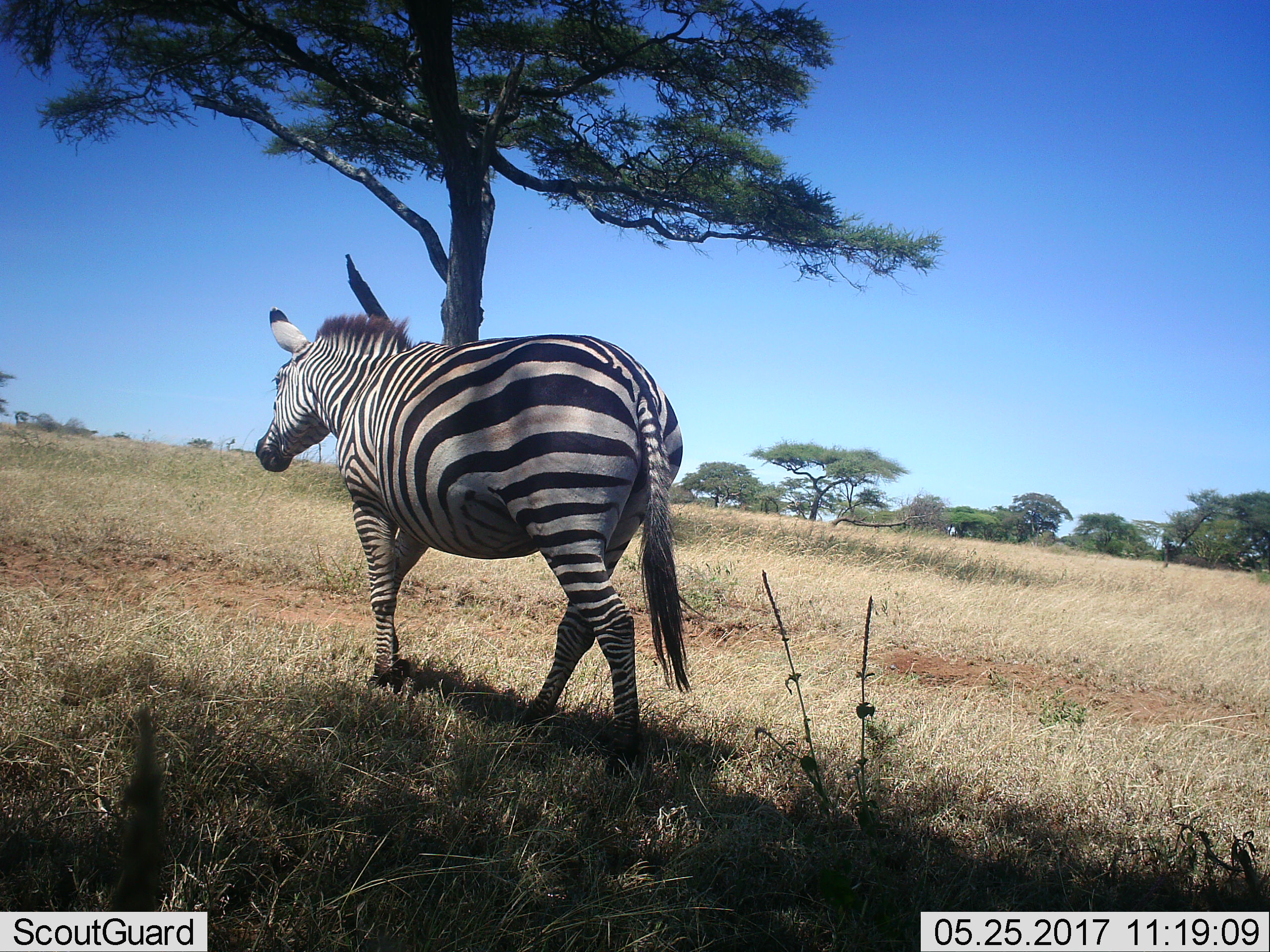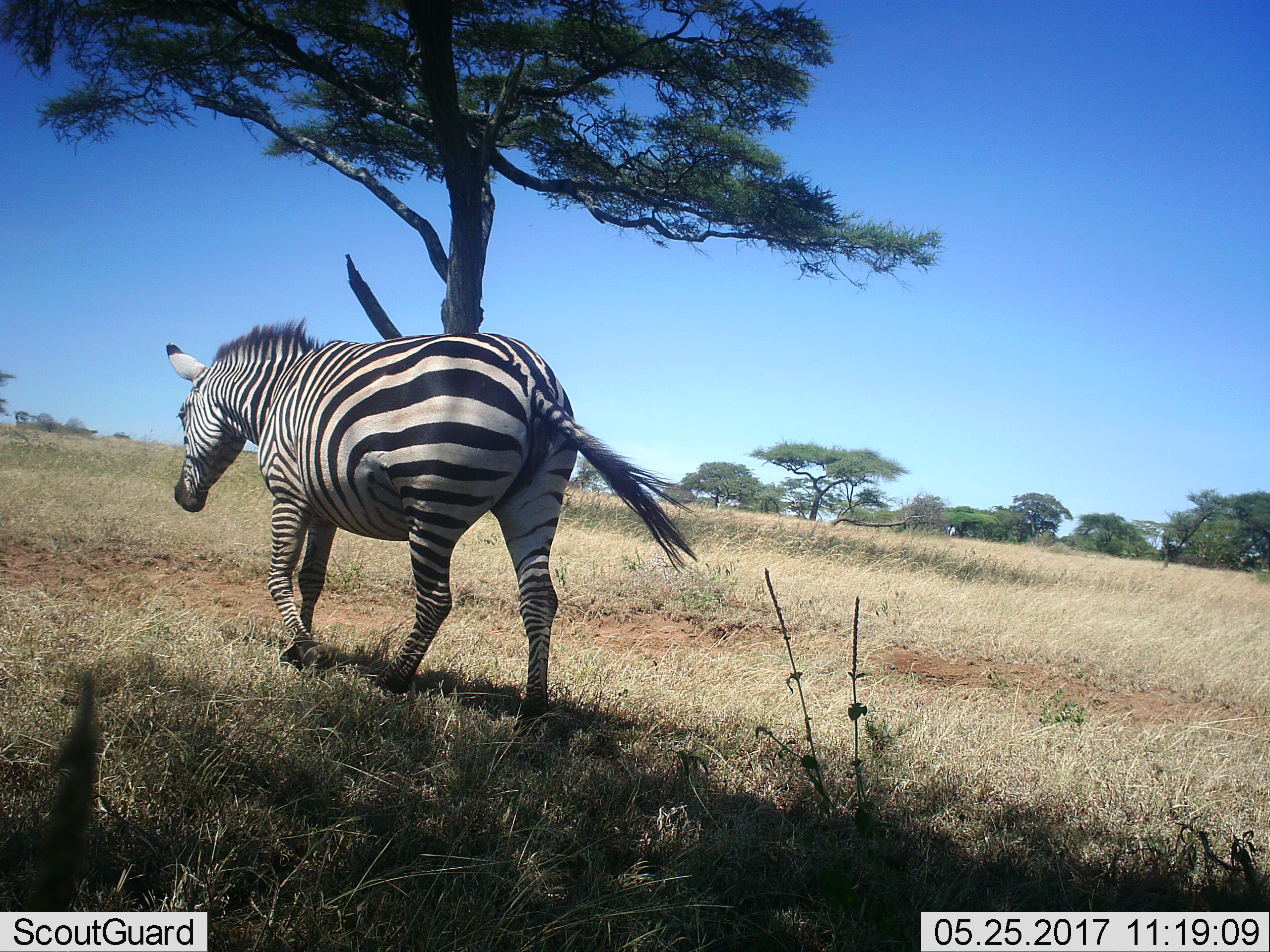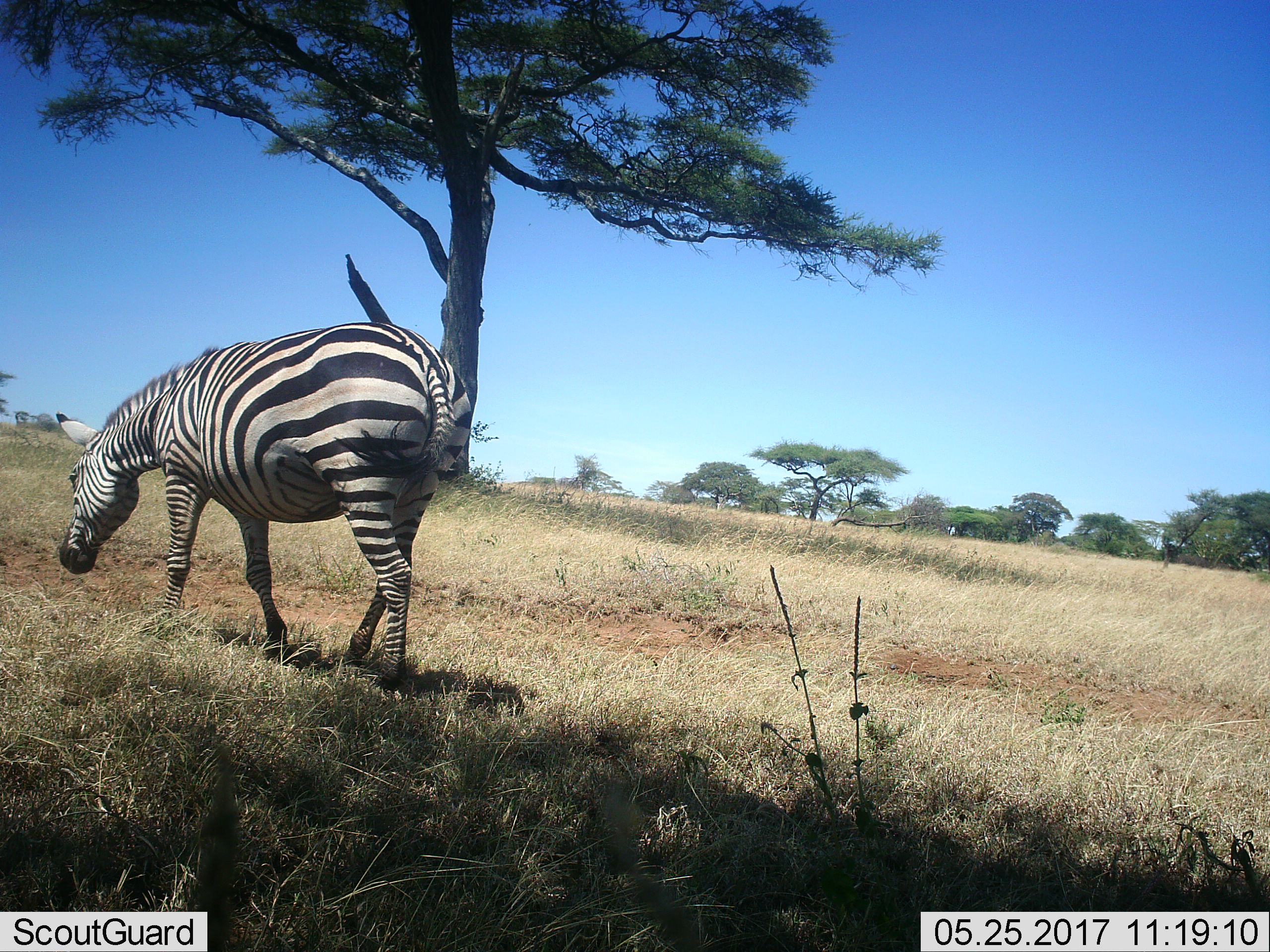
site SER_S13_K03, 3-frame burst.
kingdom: Animalia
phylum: Chordata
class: Mammalia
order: Perissodactyla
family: Equidae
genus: Equus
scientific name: Equus quagga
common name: plains zebra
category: zebraplains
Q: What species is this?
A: Zebraplains (plains zebra) (Equus quagga).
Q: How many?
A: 1.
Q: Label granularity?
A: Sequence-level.